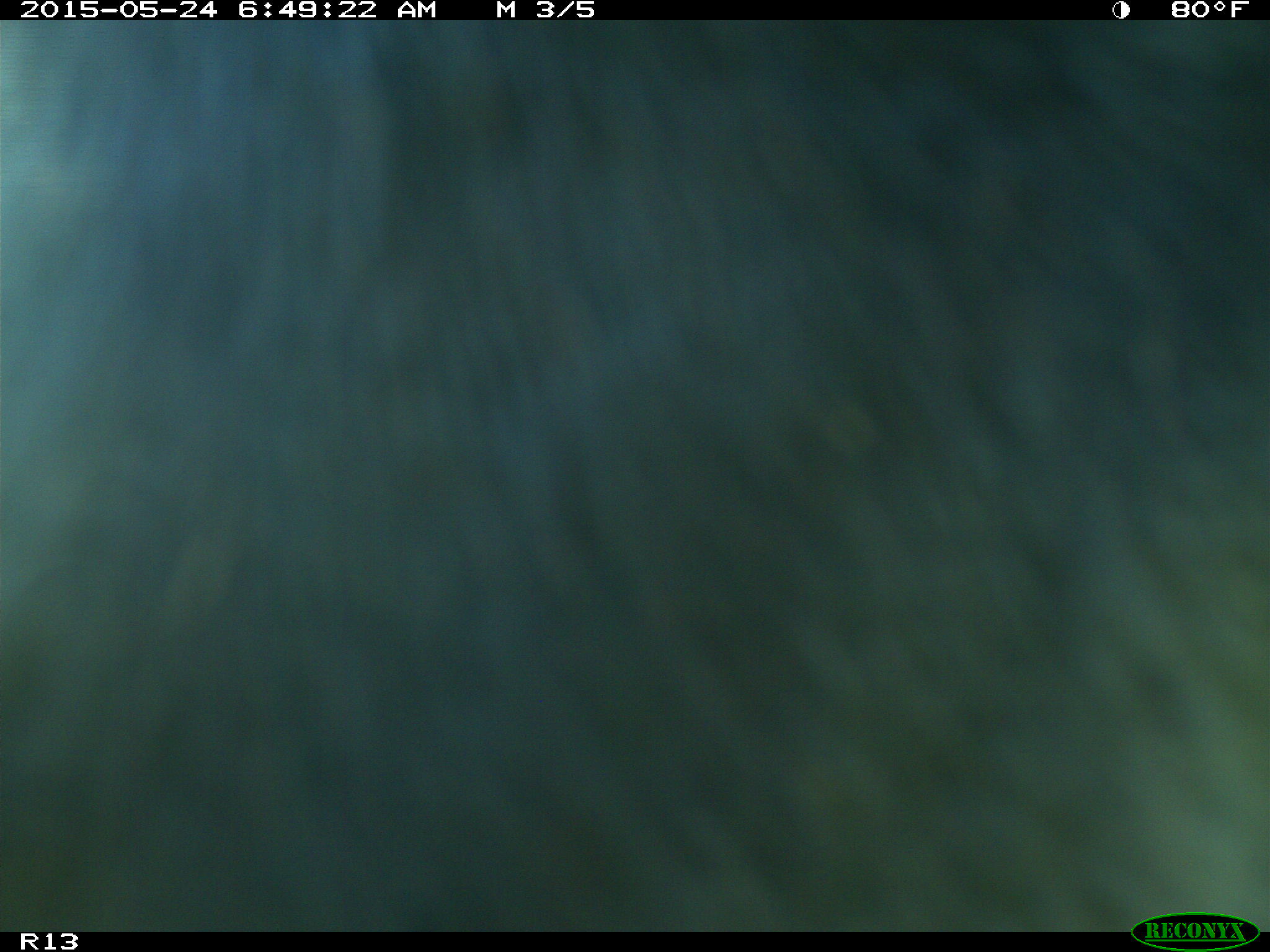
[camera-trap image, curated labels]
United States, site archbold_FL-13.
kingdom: Animalia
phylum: Chordata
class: Mammalia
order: Artiodactyla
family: Bovidae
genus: Bos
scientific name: Bos taurus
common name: domestic cow